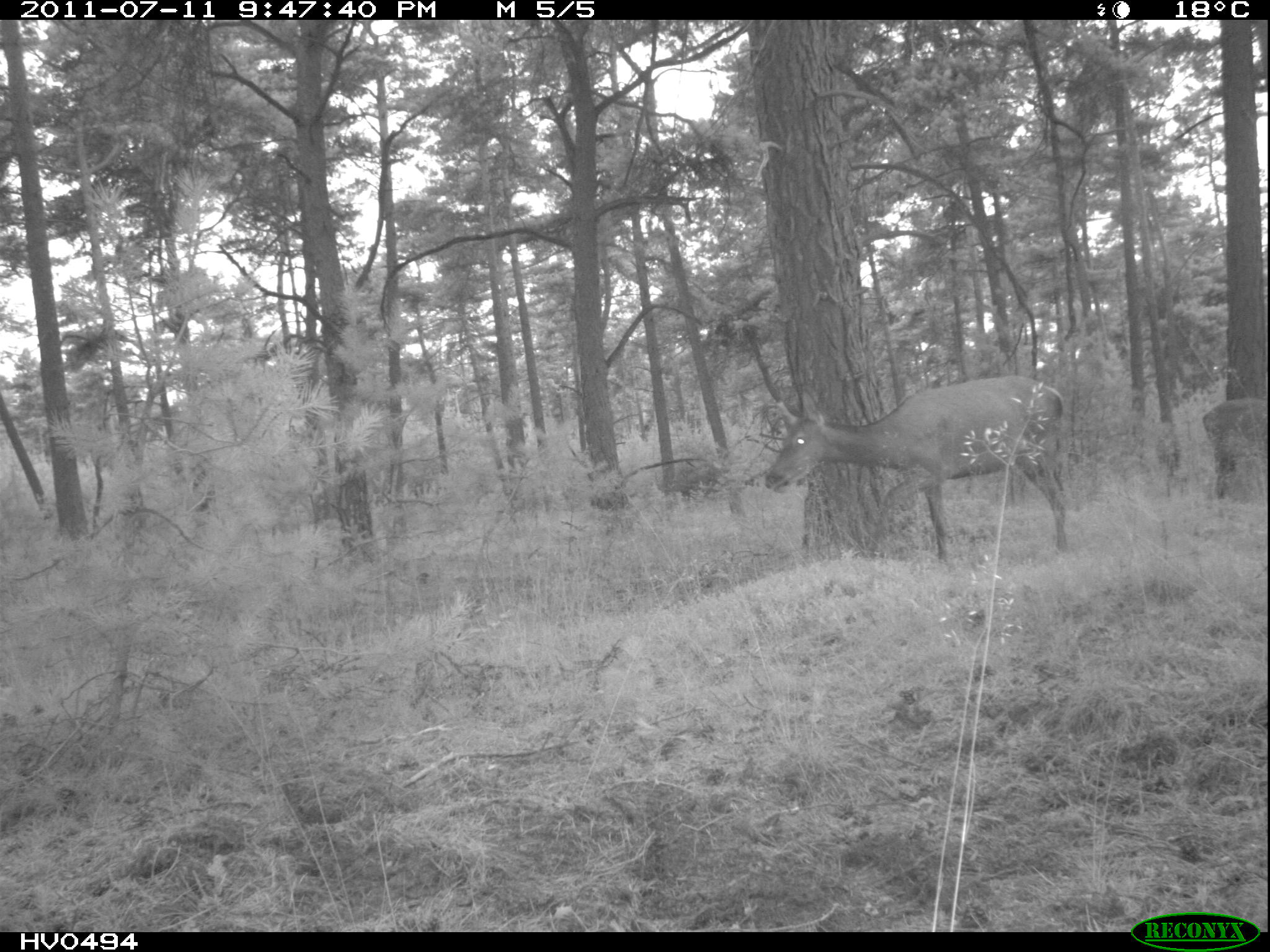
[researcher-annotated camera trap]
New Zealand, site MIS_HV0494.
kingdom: Animalia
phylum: Chordata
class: Mammalia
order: Artiodactyla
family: Cervidae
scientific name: Cervidae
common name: deer